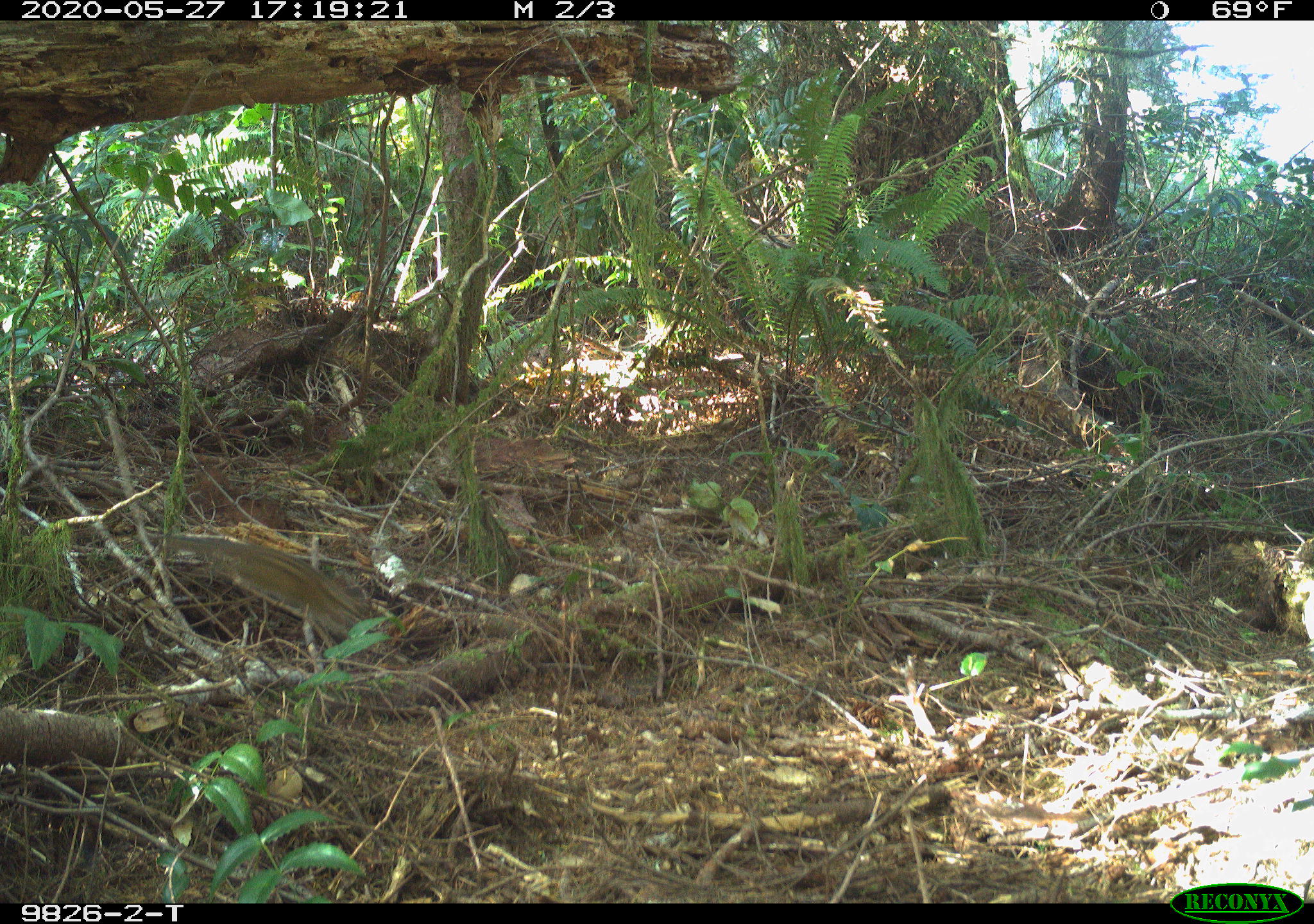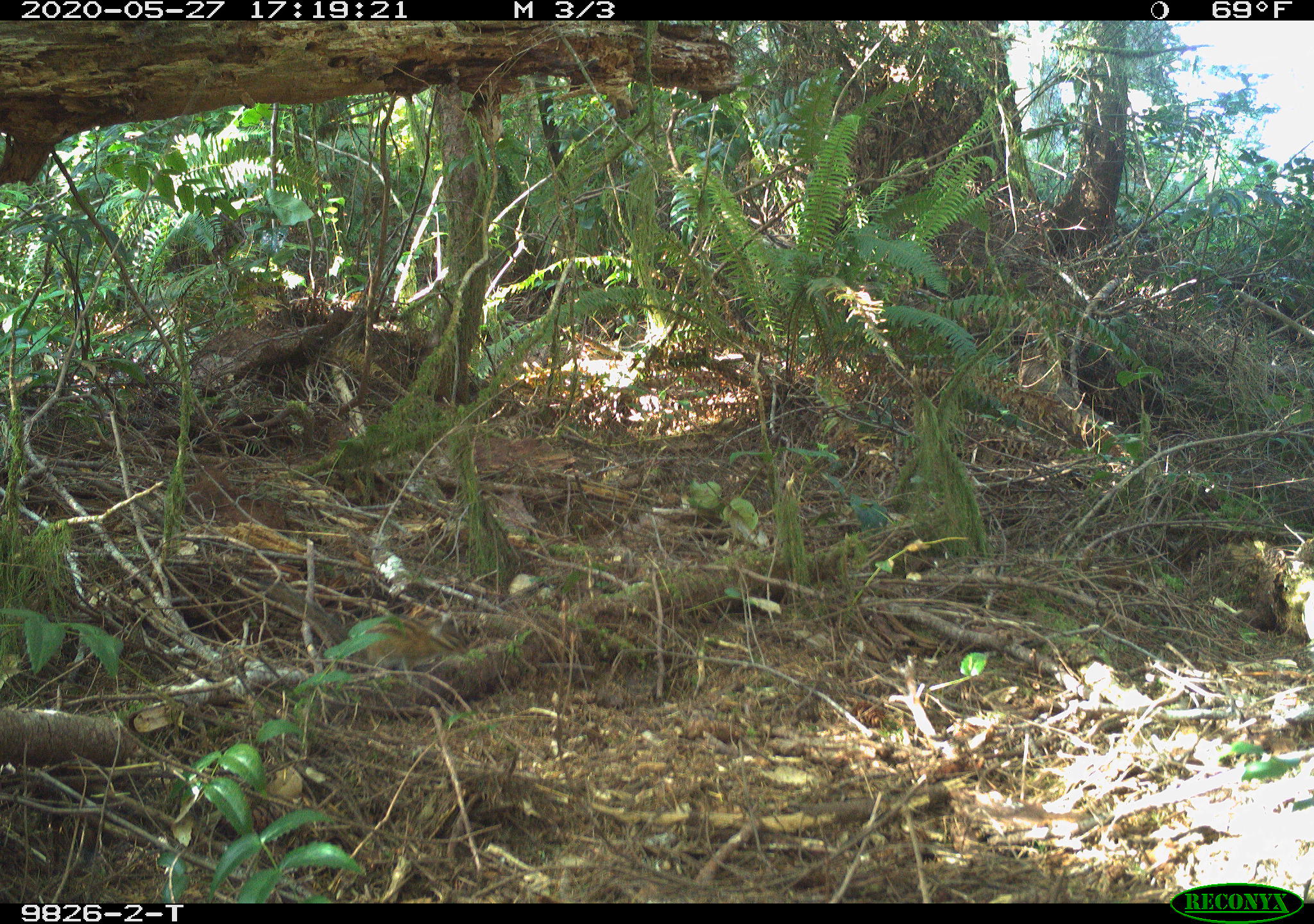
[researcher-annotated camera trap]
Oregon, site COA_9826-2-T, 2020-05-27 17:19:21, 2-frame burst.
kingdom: Animalia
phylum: Chordata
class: Mammalia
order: Rodentia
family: Sciuridae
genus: Neotamias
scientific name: Neotamias townsendii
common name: townsend's chipmunk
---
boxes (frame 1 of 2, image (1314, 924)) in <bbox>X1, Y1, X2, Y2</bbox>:
townsend's chipmunk: <bbox>159, 523, 372, 640</bbox>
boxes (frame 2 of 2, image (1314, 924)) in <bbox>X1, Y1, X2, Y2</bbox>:
townsend's chipmunk: <bbox>259, 573, 471, 671</bbox>